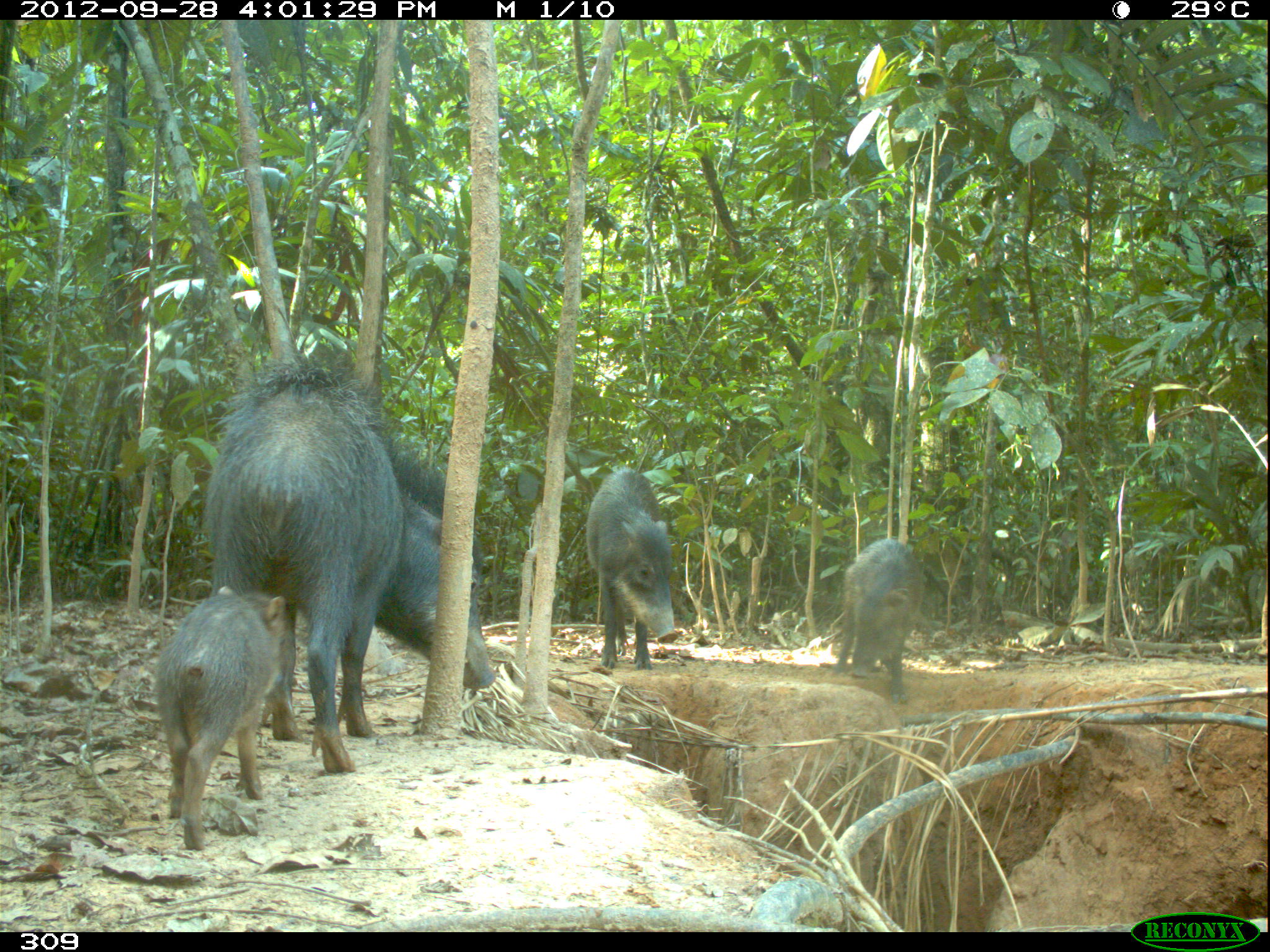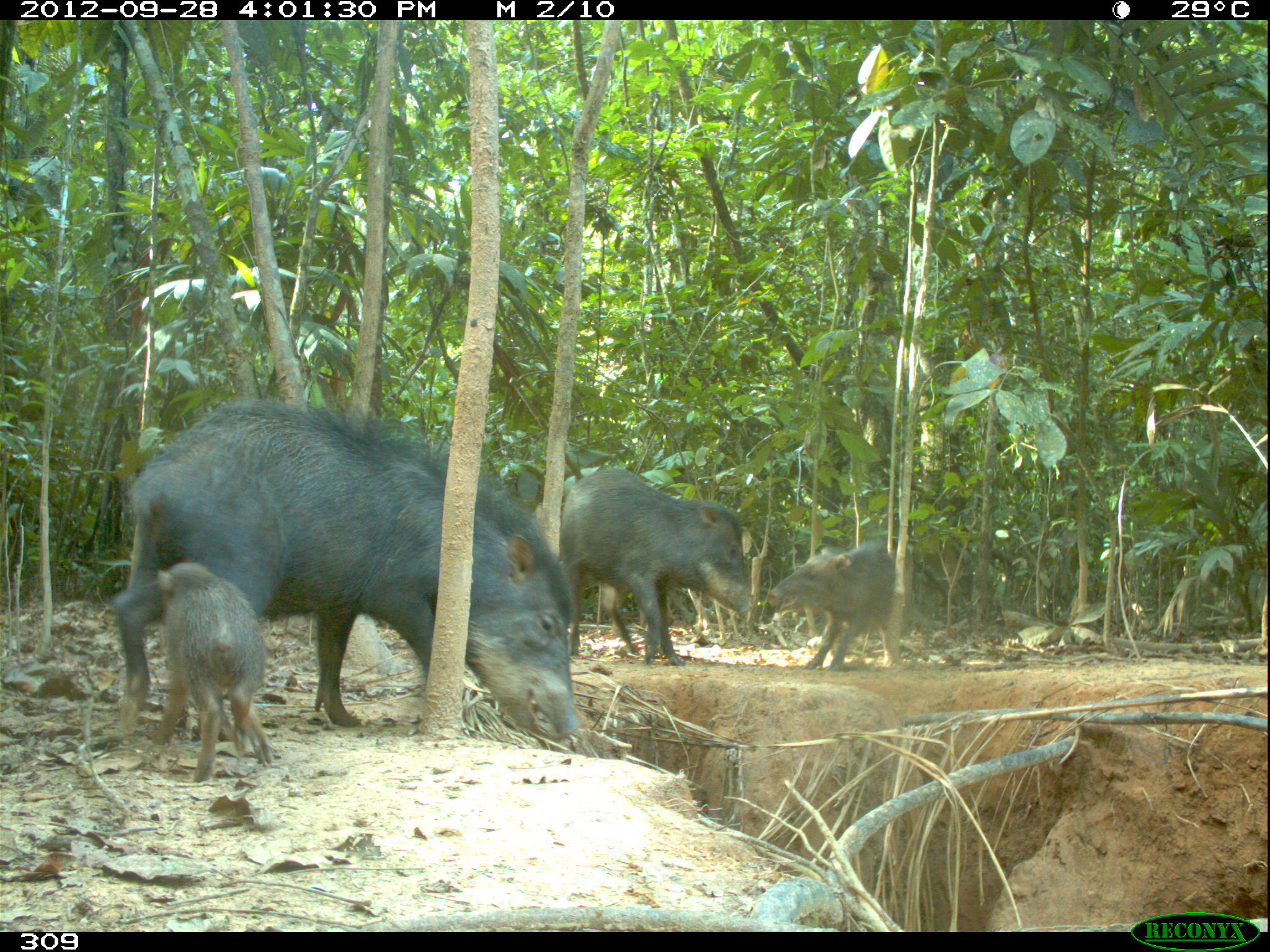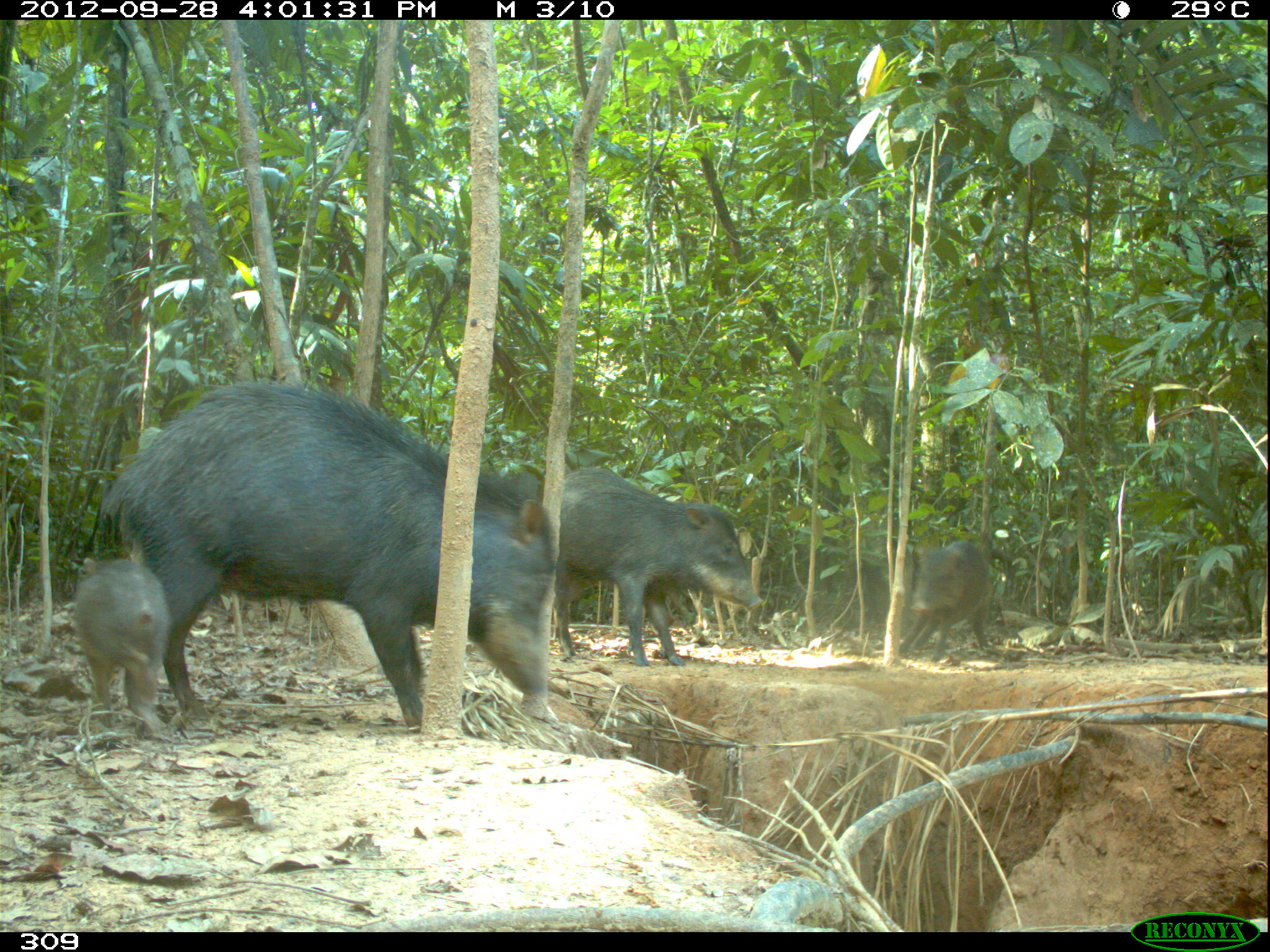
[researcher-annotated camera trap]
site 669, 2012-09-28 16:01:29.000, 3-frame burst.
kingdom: Animalia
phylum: Chordata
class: Mammalia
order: Artiodactyla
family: Tayassuidae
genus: Tayassu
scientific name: Tayassu pecari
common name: white-lipped peccary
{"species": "Tayassu pecari (white-lipped peccary)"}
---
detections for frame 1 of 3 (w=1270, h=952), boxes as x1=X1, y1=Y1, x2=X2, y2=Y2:
tayassu pecari: x1=203, y1=355, x2=494, y2=771; x1=156, y1=584, x2=285, y2=848; x1=586, y1=467, x2=677, y2=669; x1=831, y1=537, x2=924, y2=703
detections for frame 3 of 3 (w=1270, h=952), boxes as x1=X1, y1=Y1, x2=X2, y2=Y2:
tayassu pecari: x1=103, y1=378, x2=554, y2=730; x1=553, y1=467, x2=761, y2=666; x1=73, y1=554, x2=169, y2=731; x1=898, y1=541, x2=989, y2=662